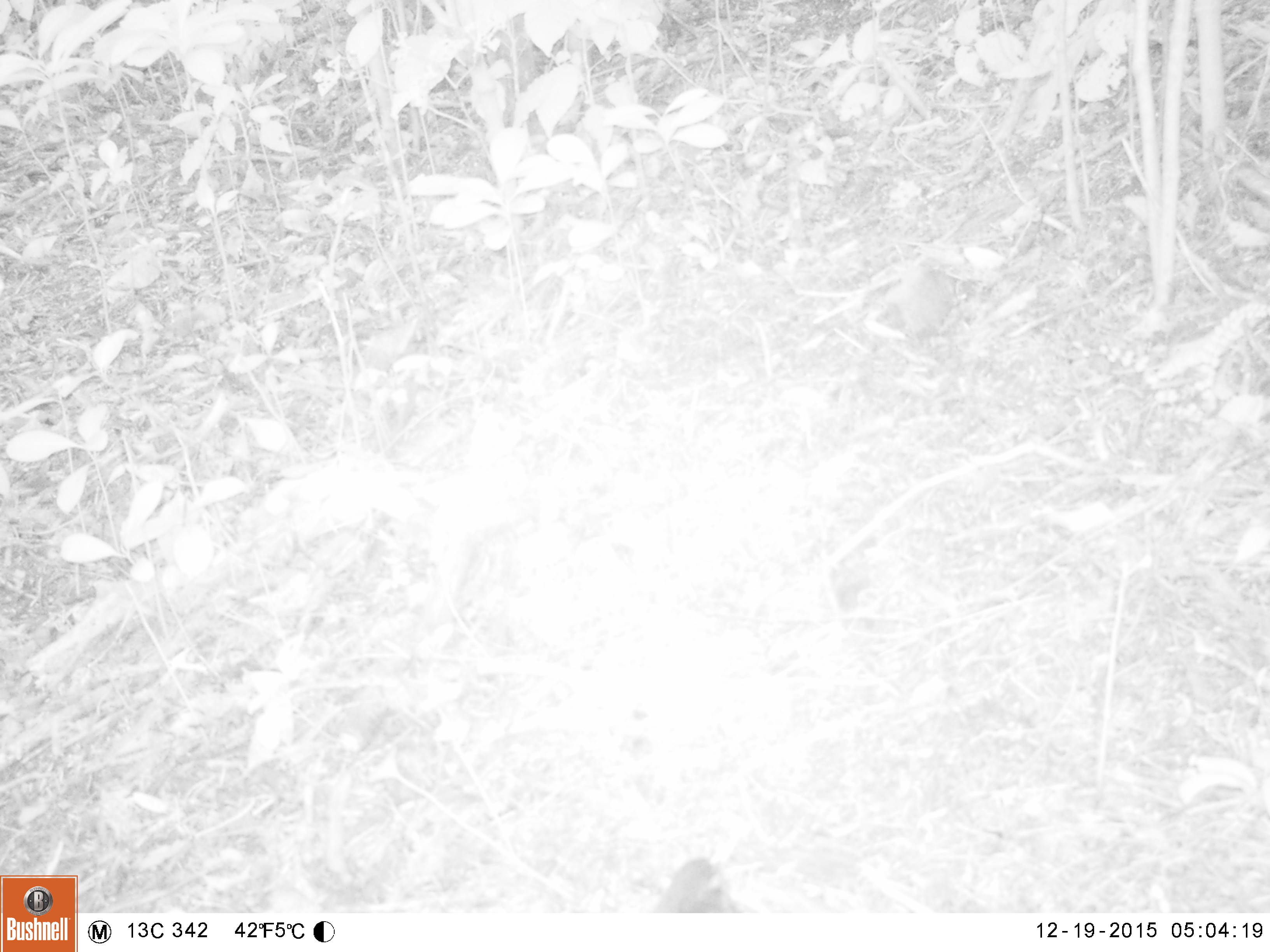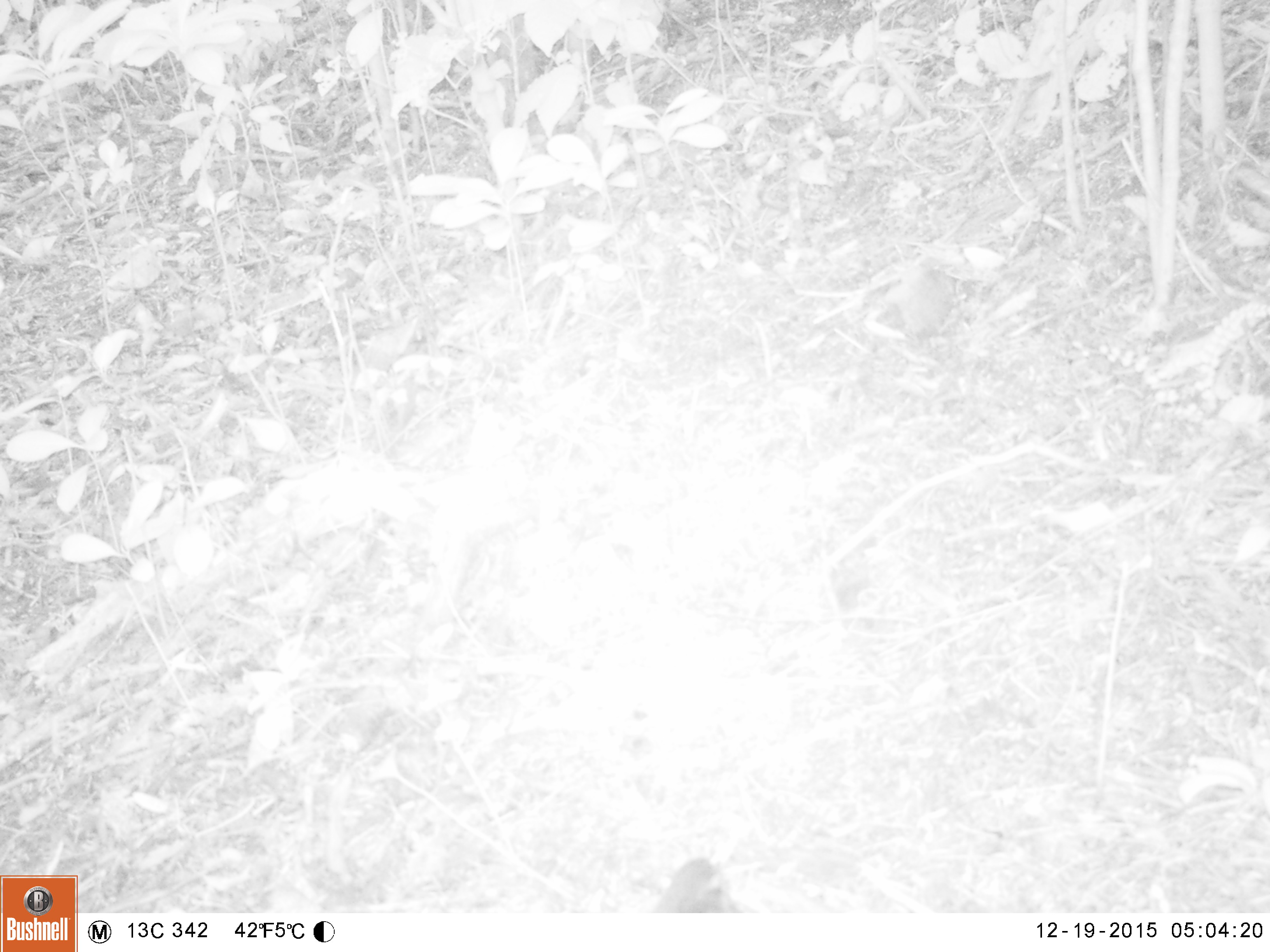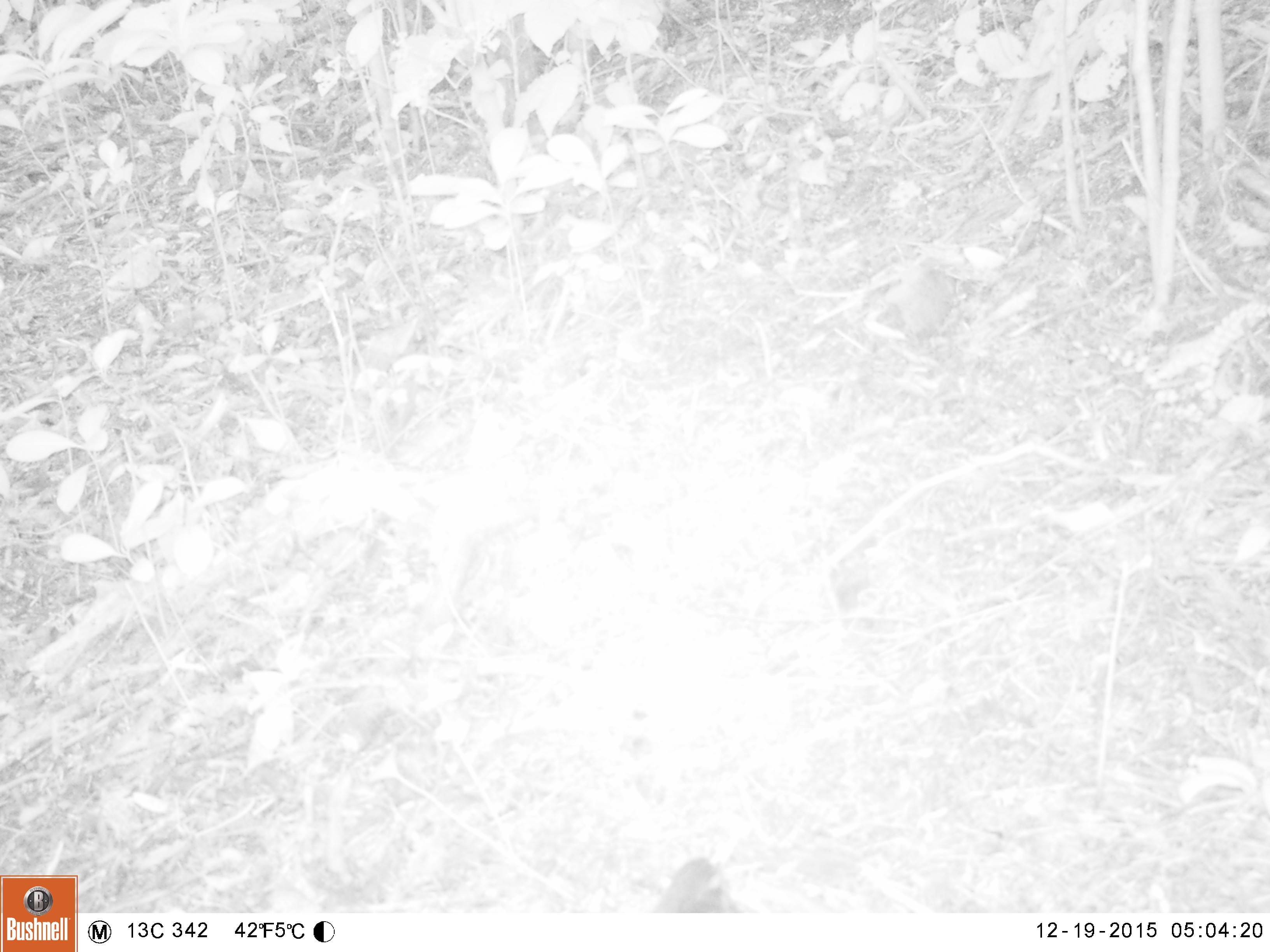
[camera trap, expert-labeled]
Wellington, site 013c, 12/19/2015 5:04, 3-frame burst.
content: unidentified animal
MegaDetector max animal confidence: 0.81